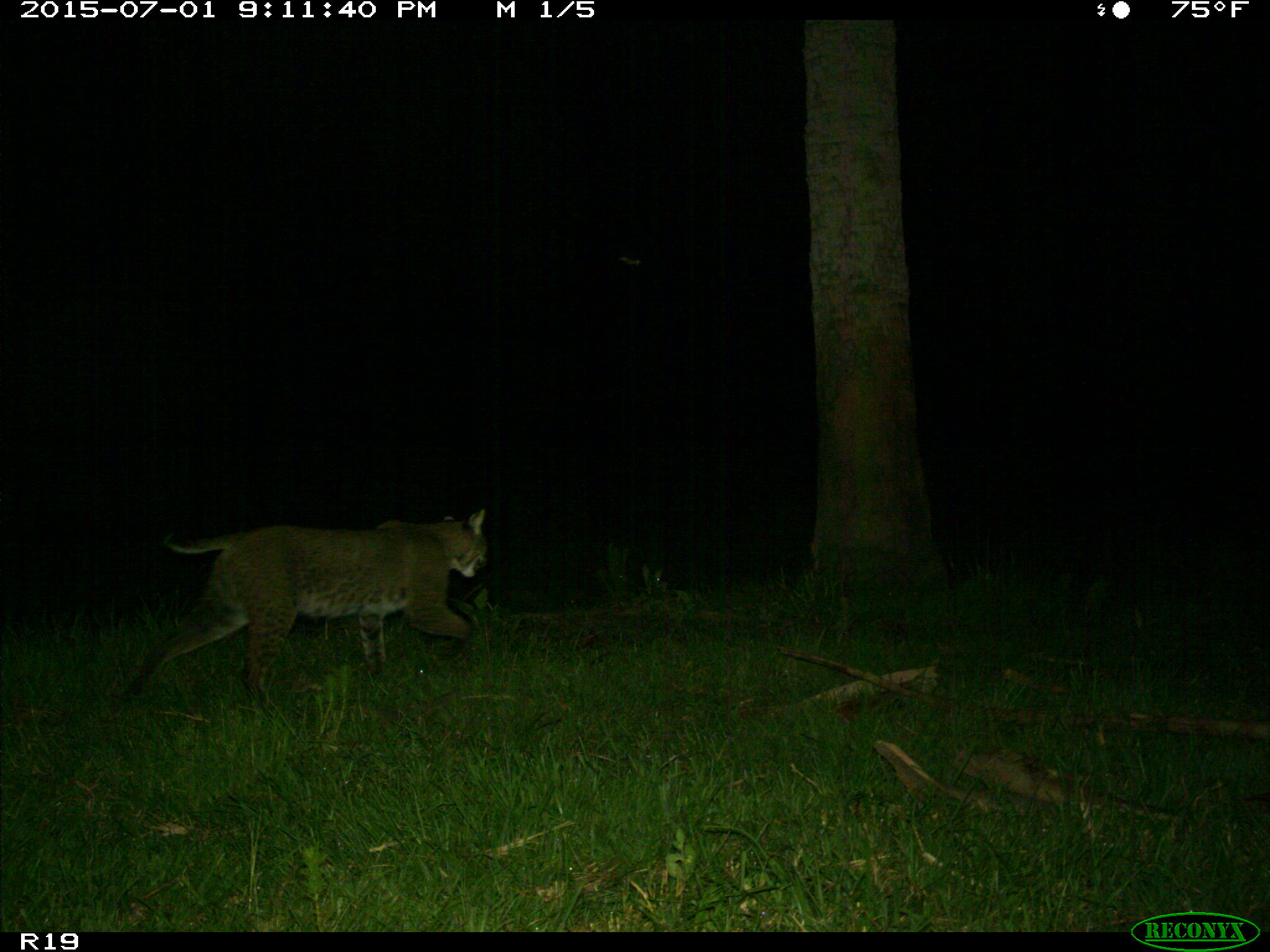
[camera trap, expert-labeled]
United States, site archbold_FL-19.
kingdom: Animalia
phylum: Chordata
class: Mammalia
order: Carnivora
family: Felidae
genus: Lynx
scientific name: Lynx rufus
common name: bobcat